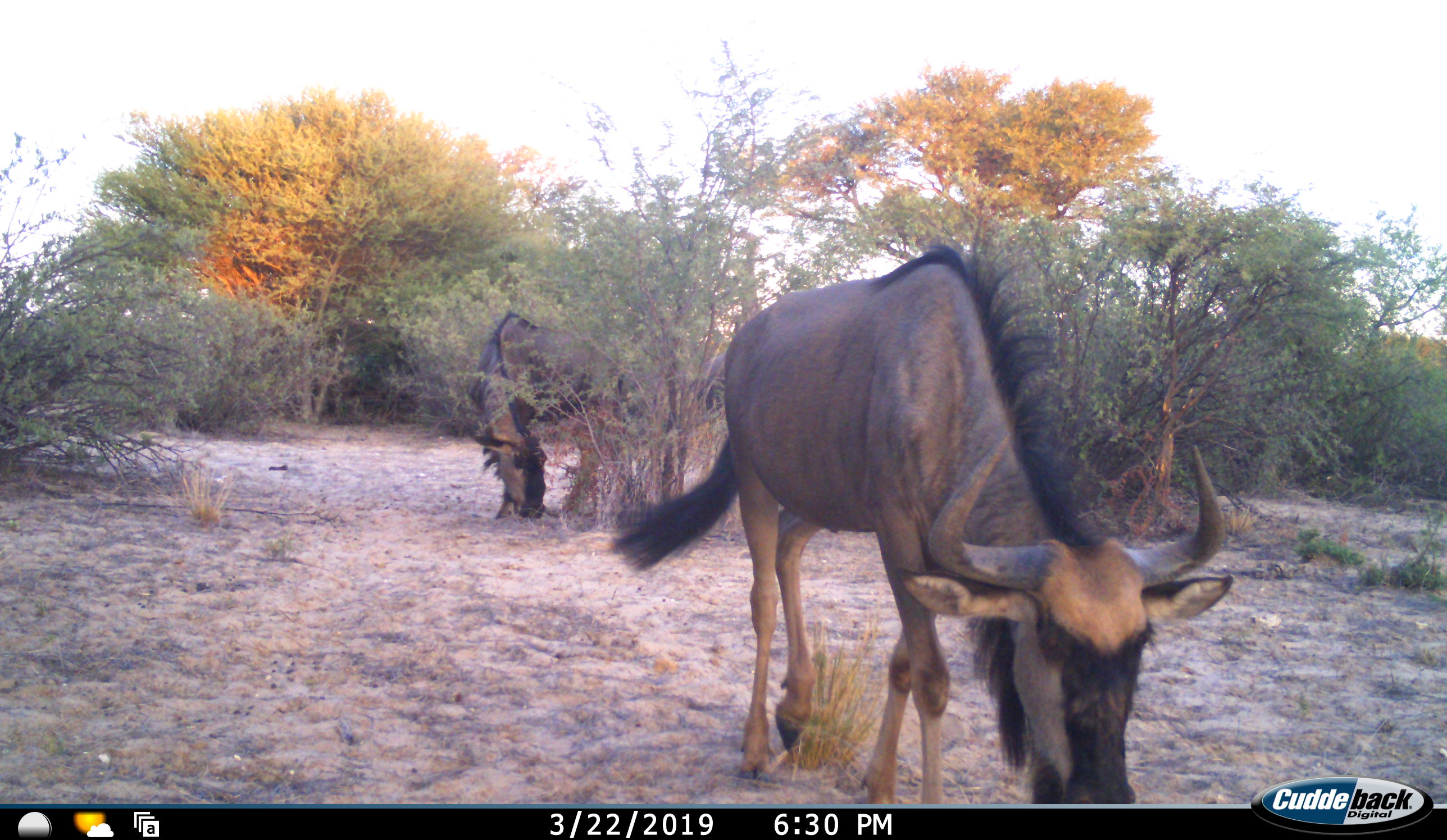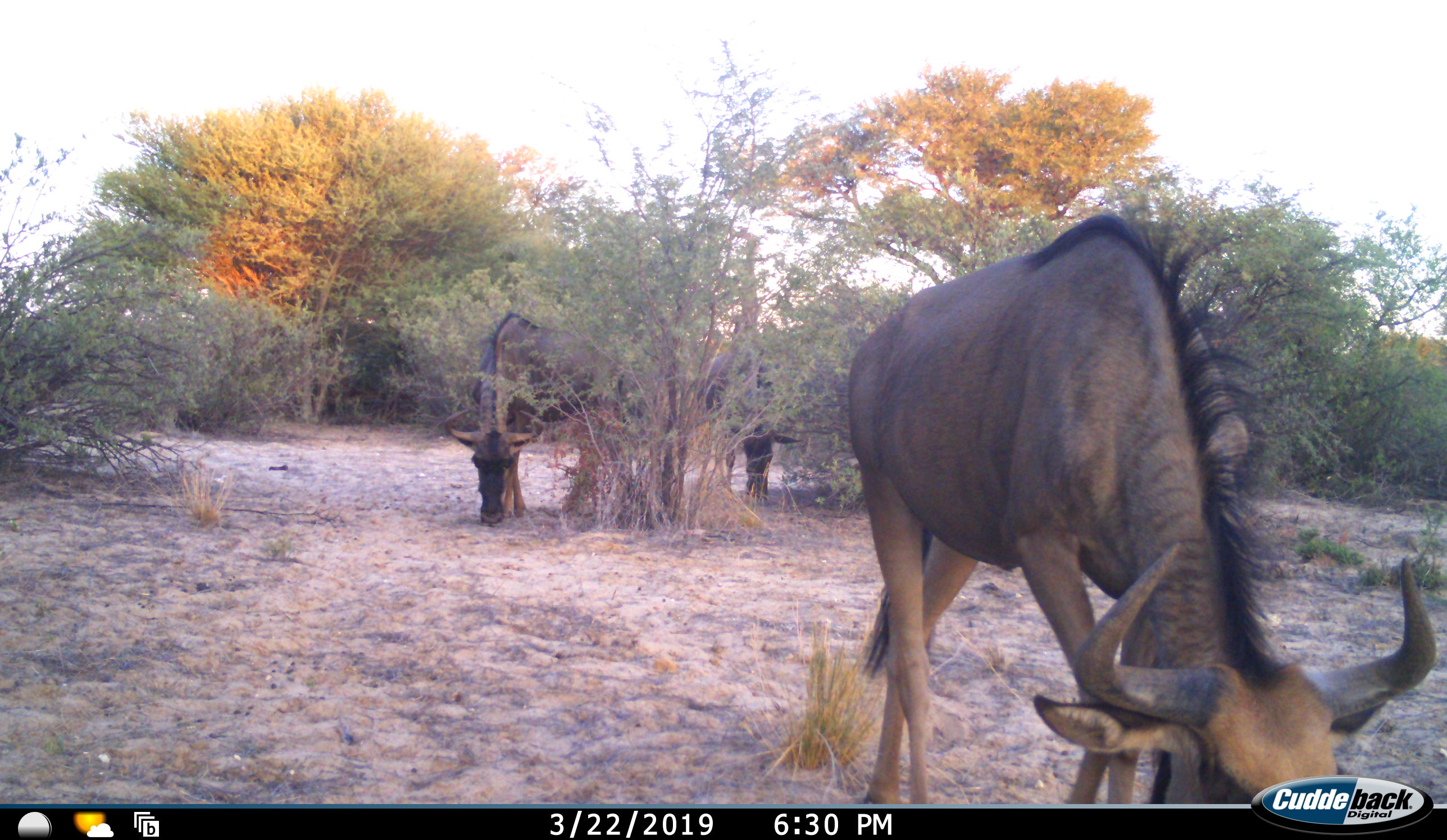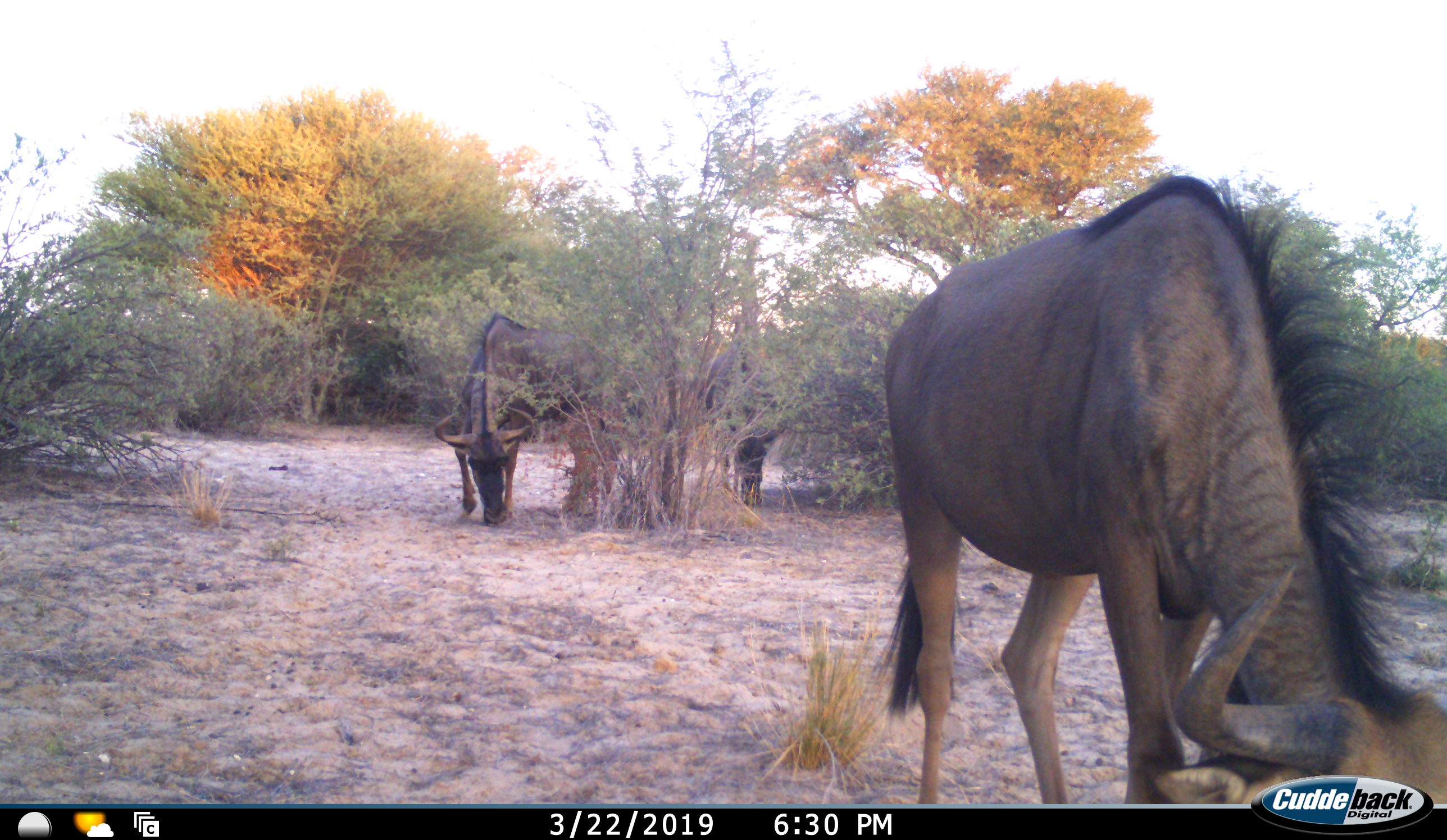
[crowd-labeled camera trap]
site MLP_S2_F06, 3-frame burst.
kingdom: Animalia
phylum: Chordata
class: Mammalia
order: Artiodactyla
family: Bovidae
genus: Connochaetes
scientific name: Connochaetes taurinus taurinus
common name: blue wildebeest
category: wildebeestblue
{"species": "wildebeestblue (blue wildebeest) (Connochaetes taurinus taurinus)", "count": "3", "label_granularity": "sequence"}